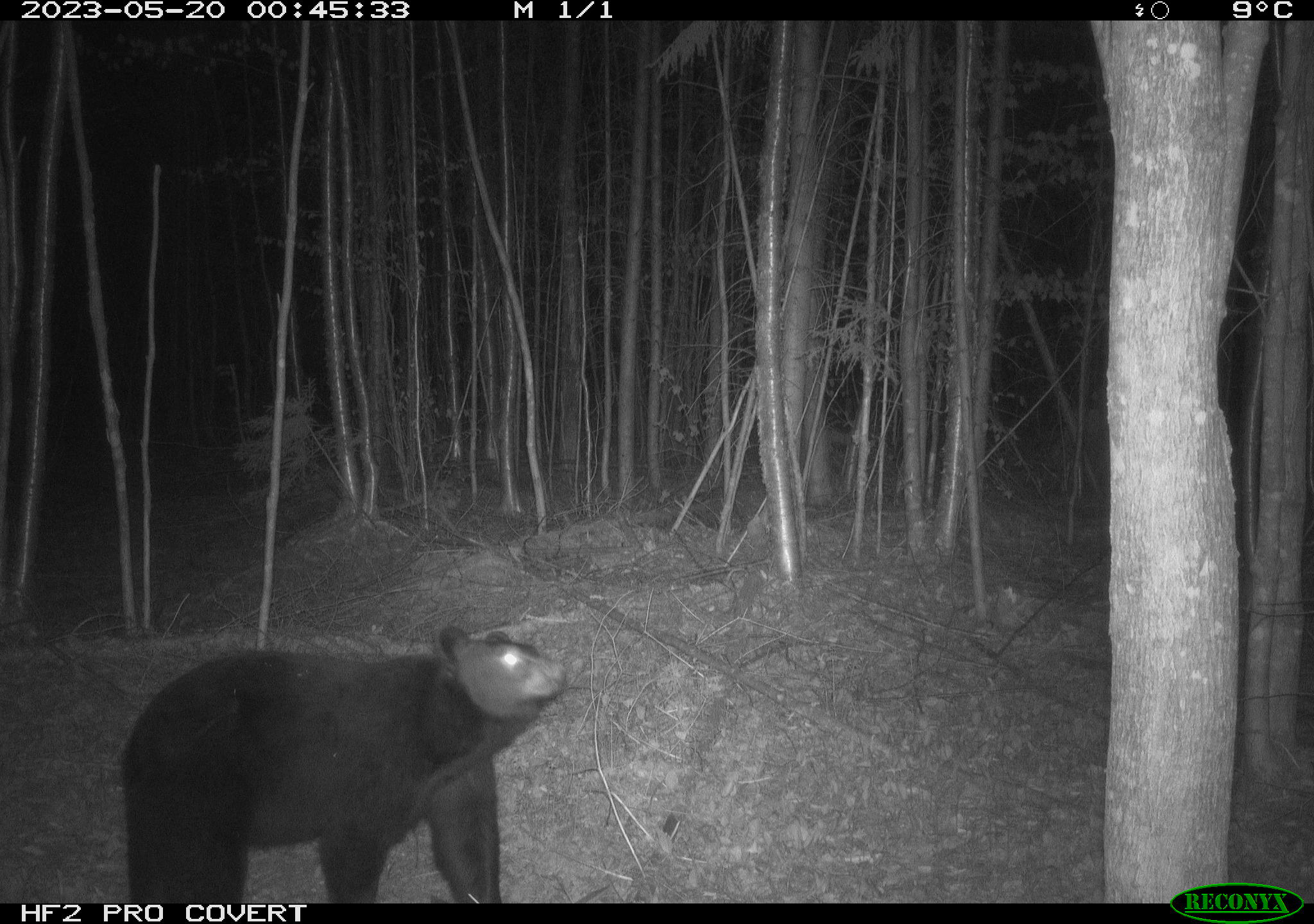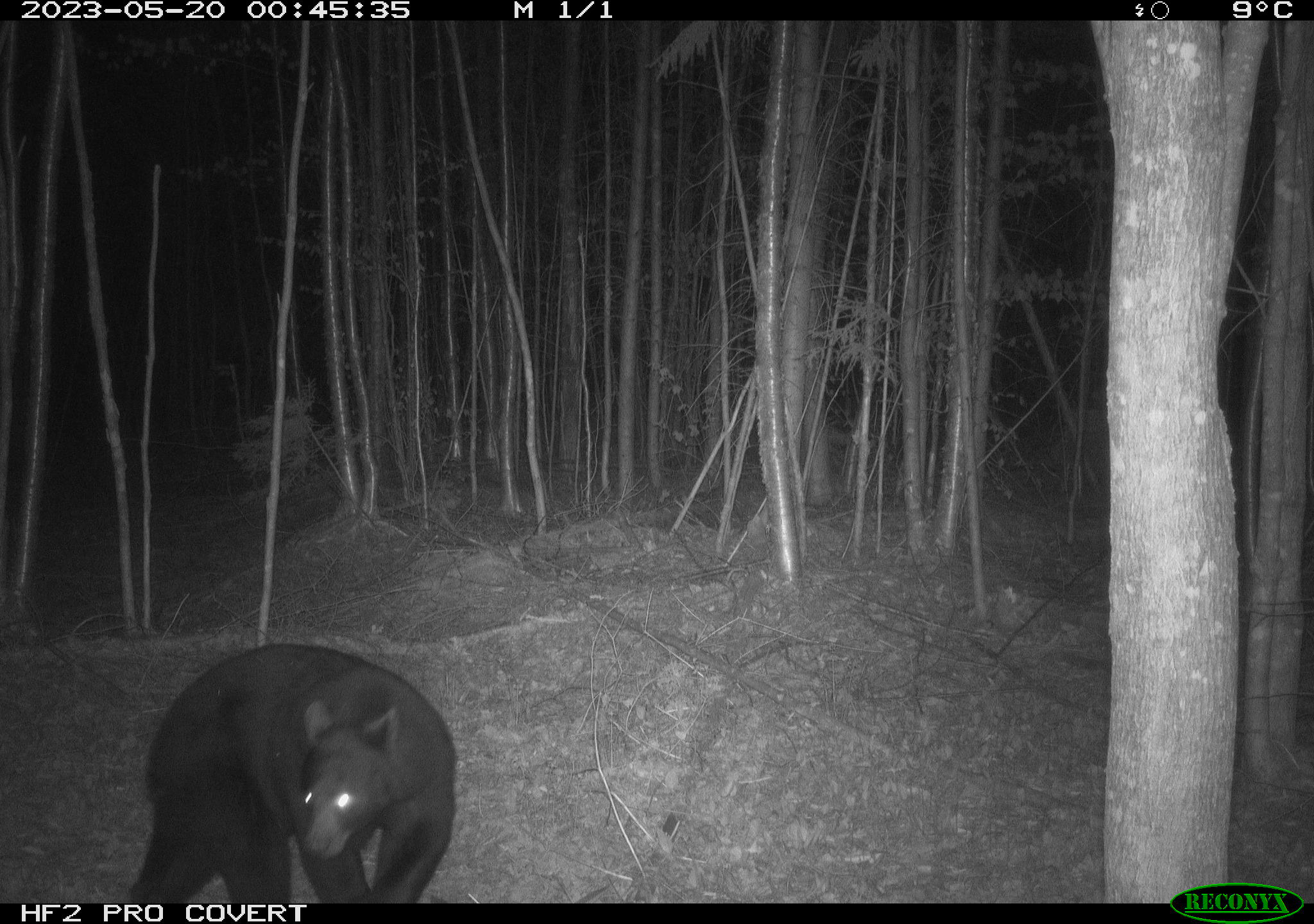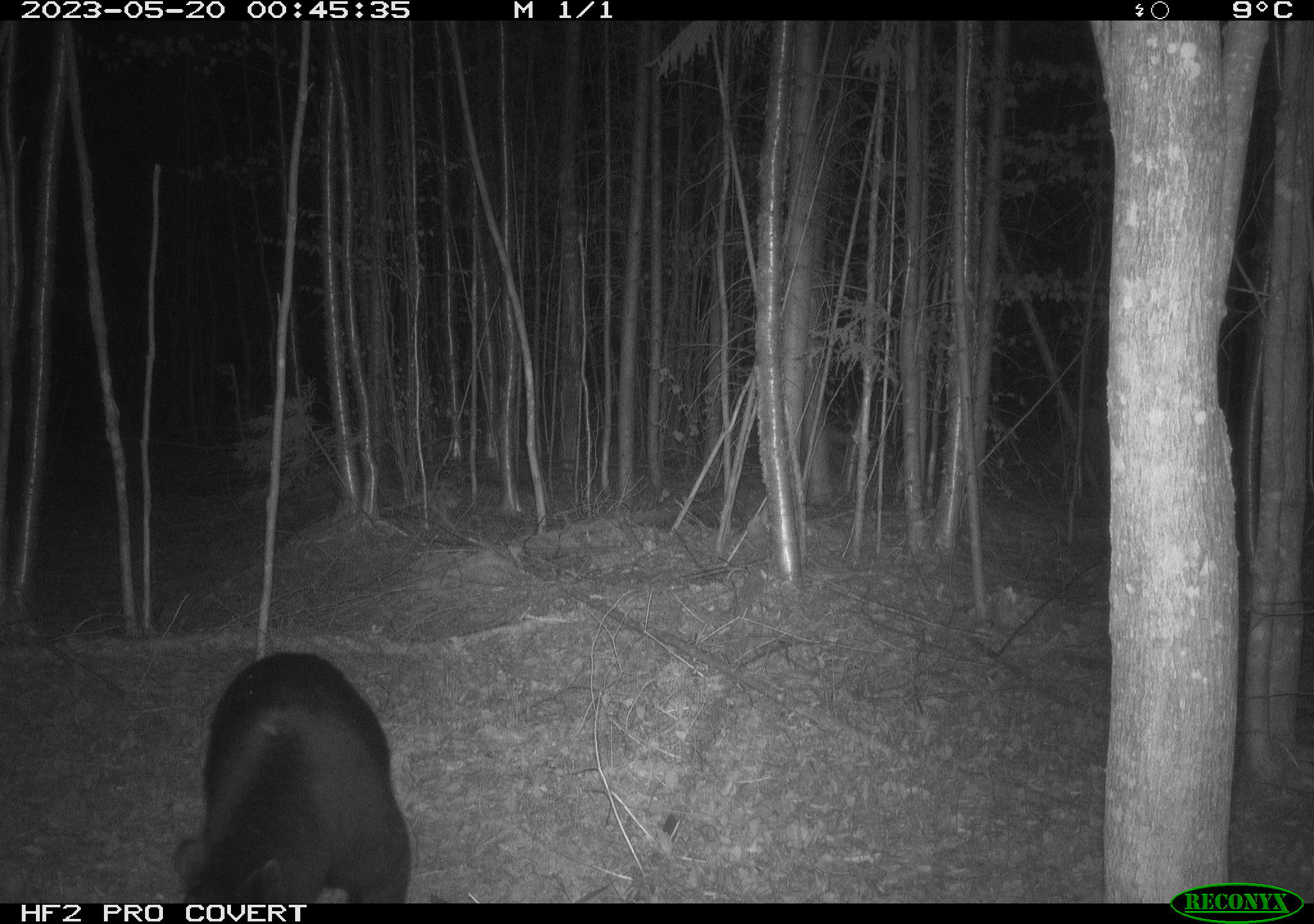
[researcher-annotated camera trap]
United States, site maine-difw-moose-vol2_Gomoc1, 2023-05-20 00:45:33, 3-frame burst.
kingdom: Animalia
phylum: Chordata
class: Mammalia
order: Carnivora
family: Ursidae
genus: Ursus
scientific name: Ursus americanus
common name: black bear